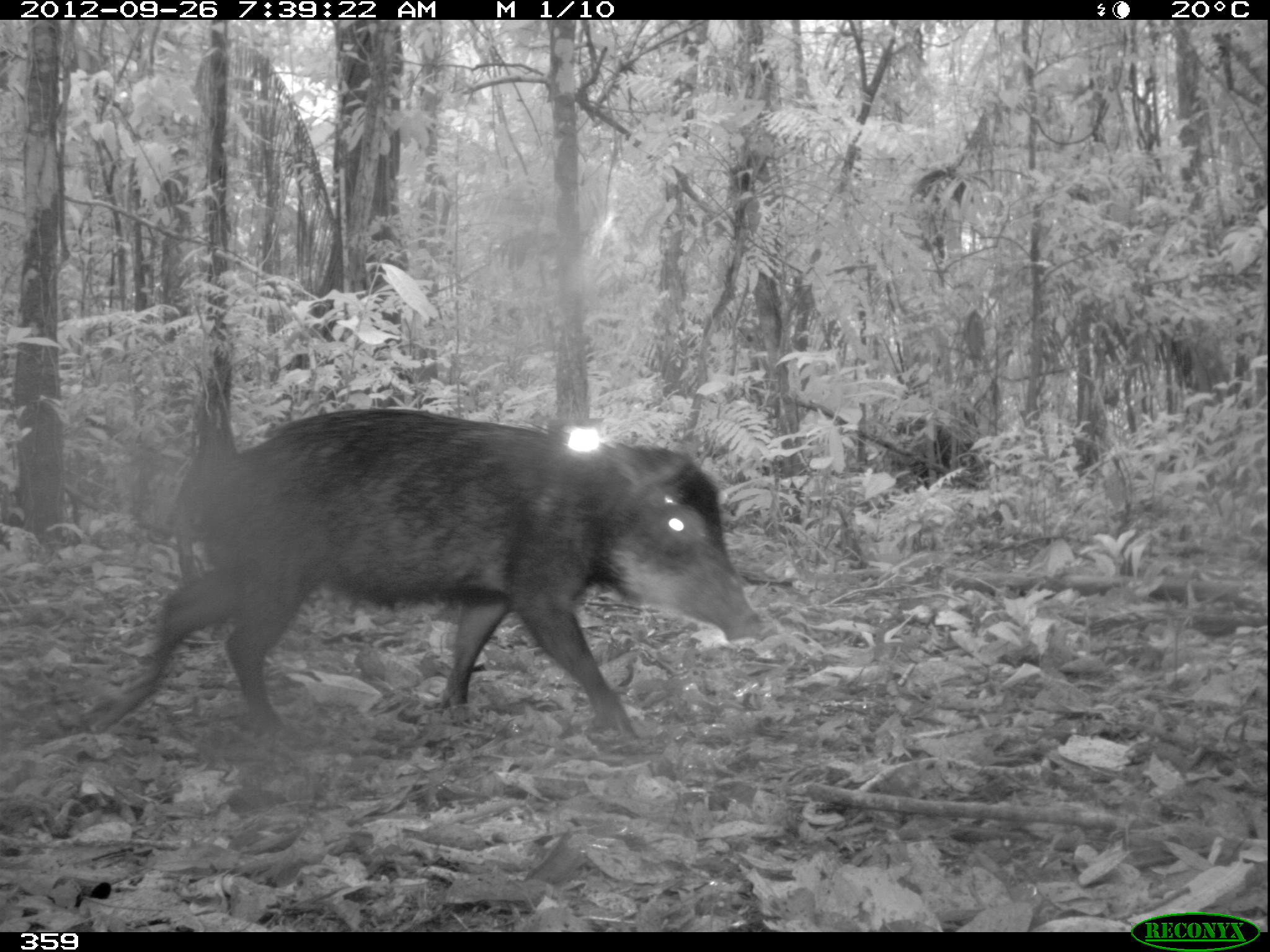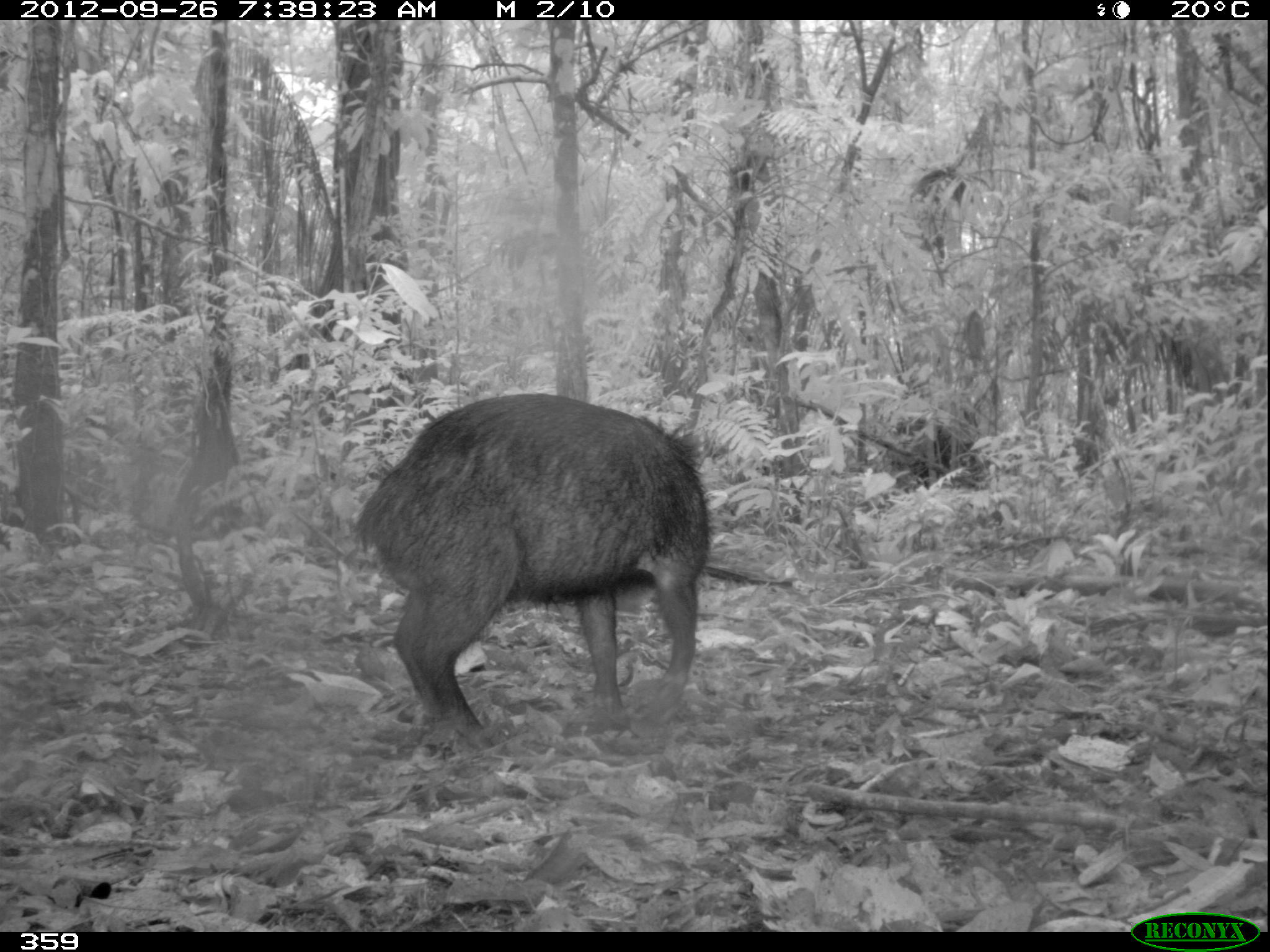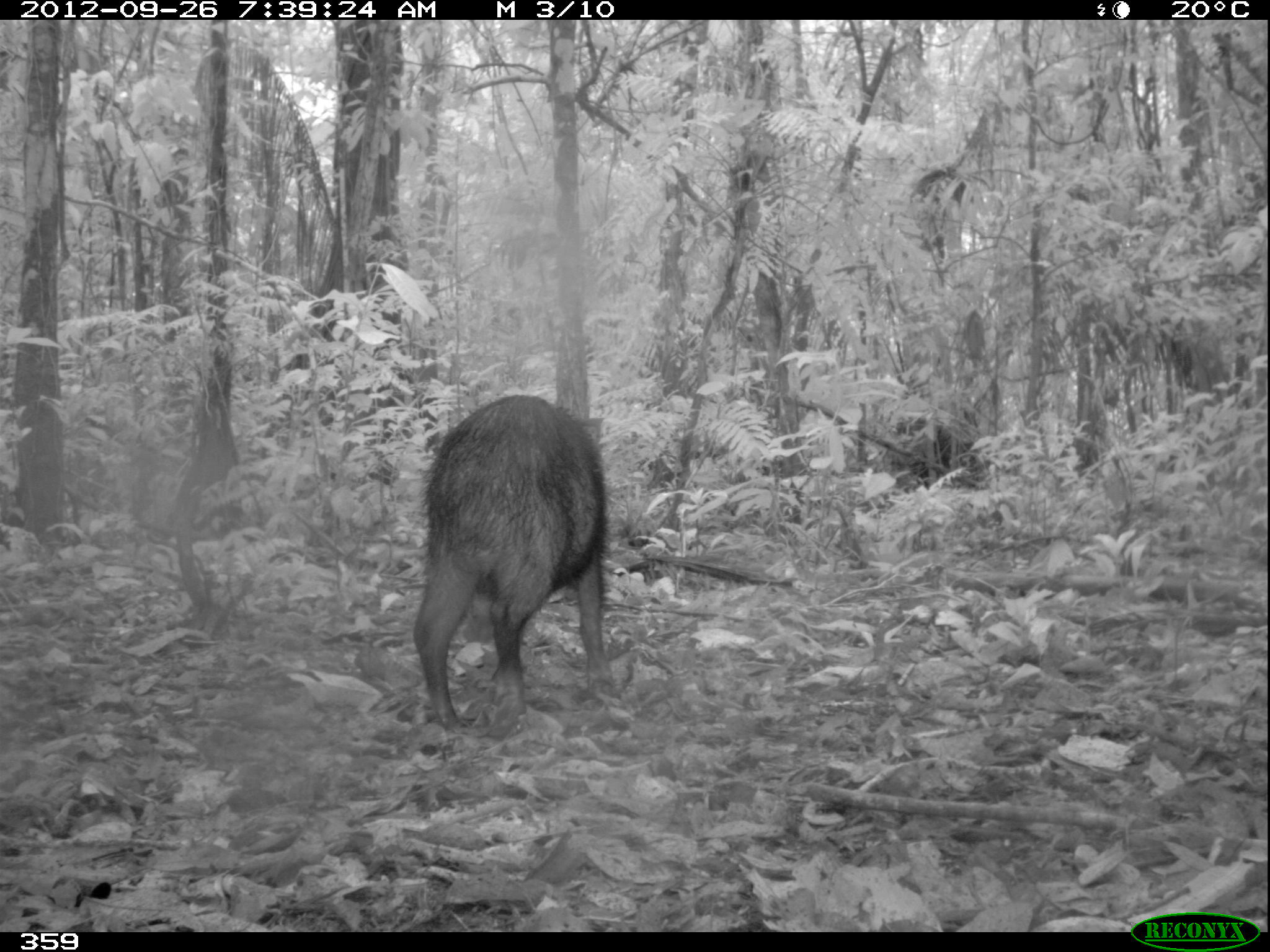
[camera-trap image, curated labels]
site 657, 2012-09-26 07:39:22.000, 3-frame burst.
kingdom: Animalia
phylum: Chordata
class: Mammalia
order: Artiodactyla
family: Tayassuidae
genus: Tayassu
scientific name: Tayassu pecari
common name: white-lipped peccary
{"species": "Tayassu pecari (white-lipped peccary)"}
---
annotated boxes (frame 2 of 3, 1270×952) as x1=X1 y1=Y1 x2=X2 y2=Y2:
tayassu pecari: x1=354 y1=387 x2=712 y2=748